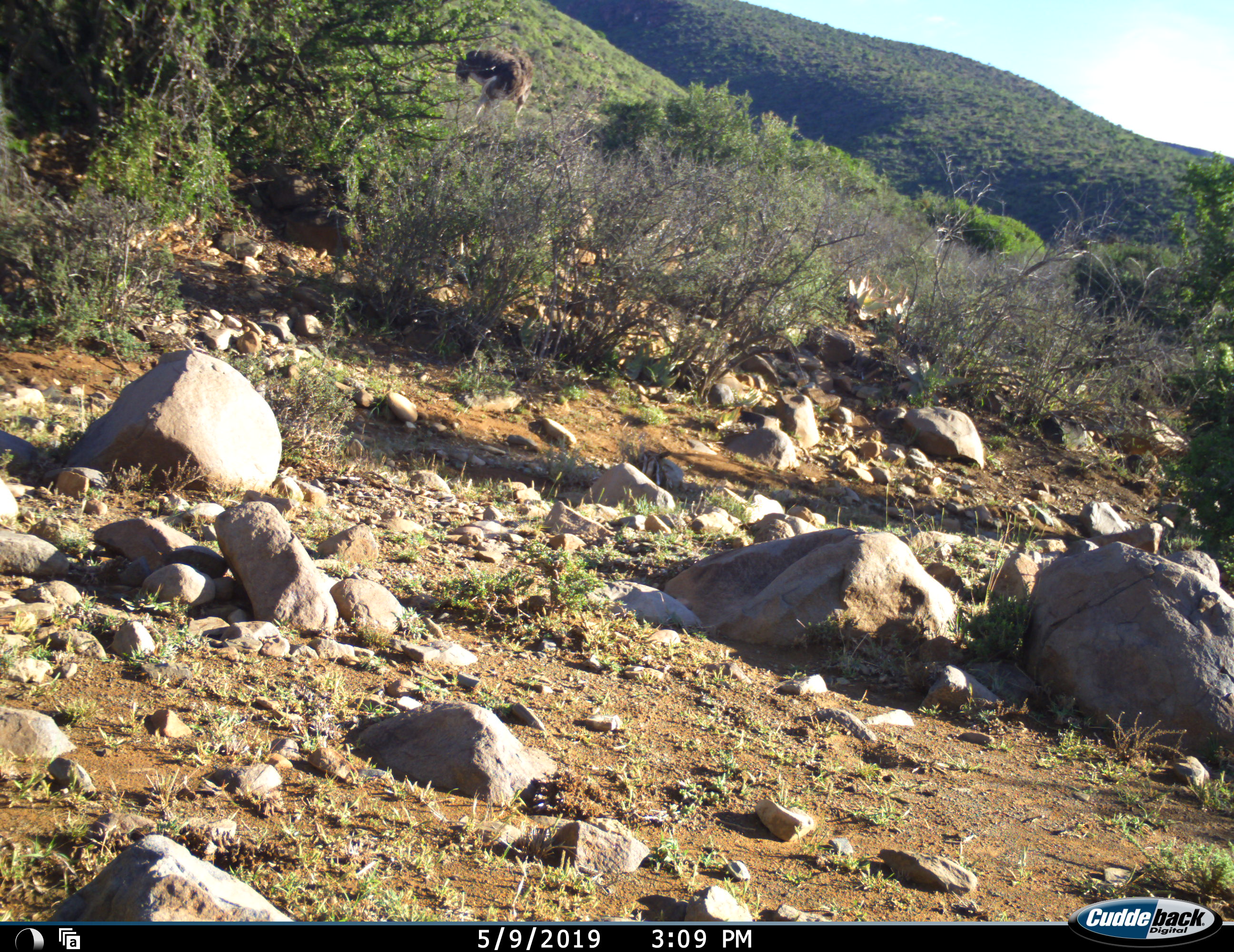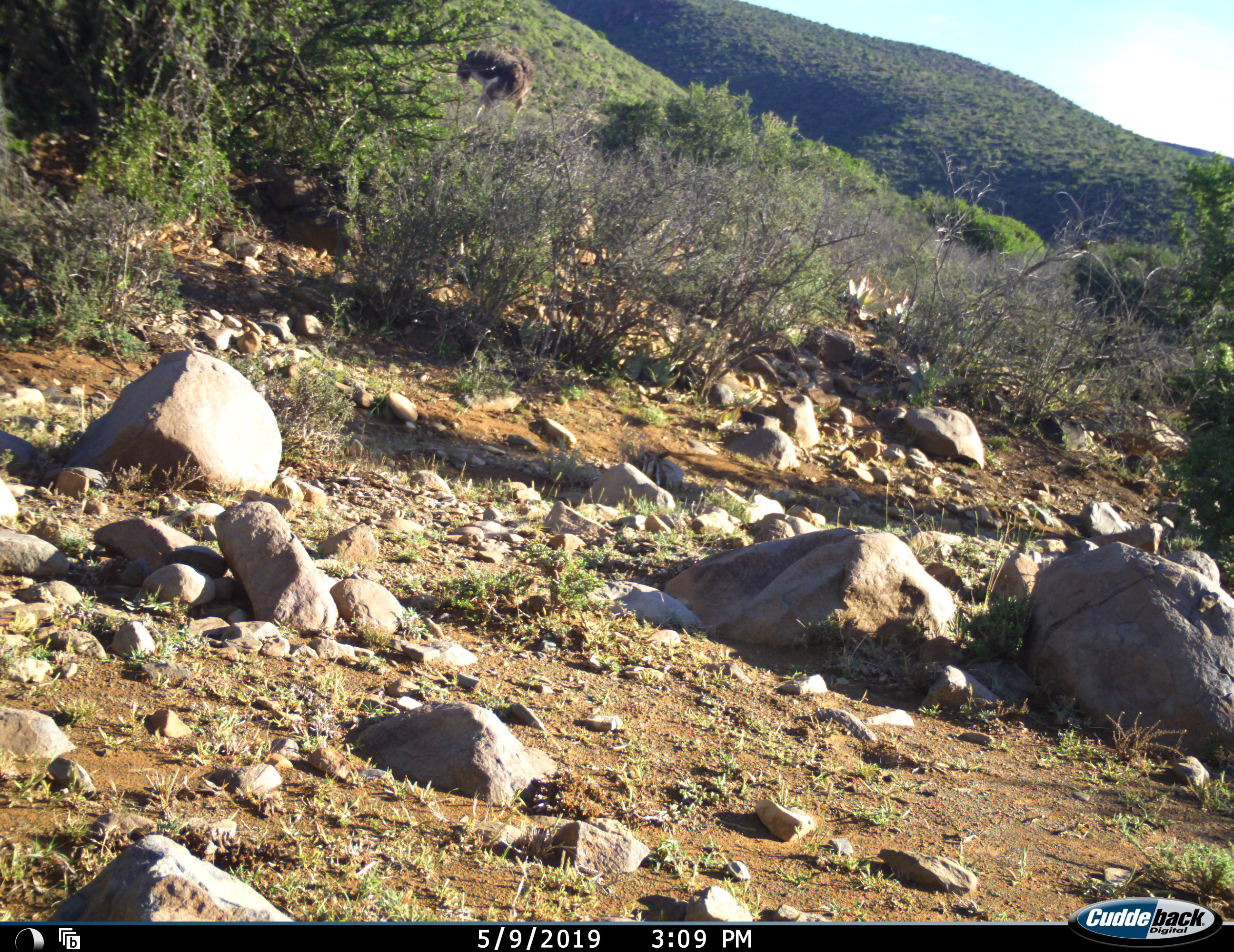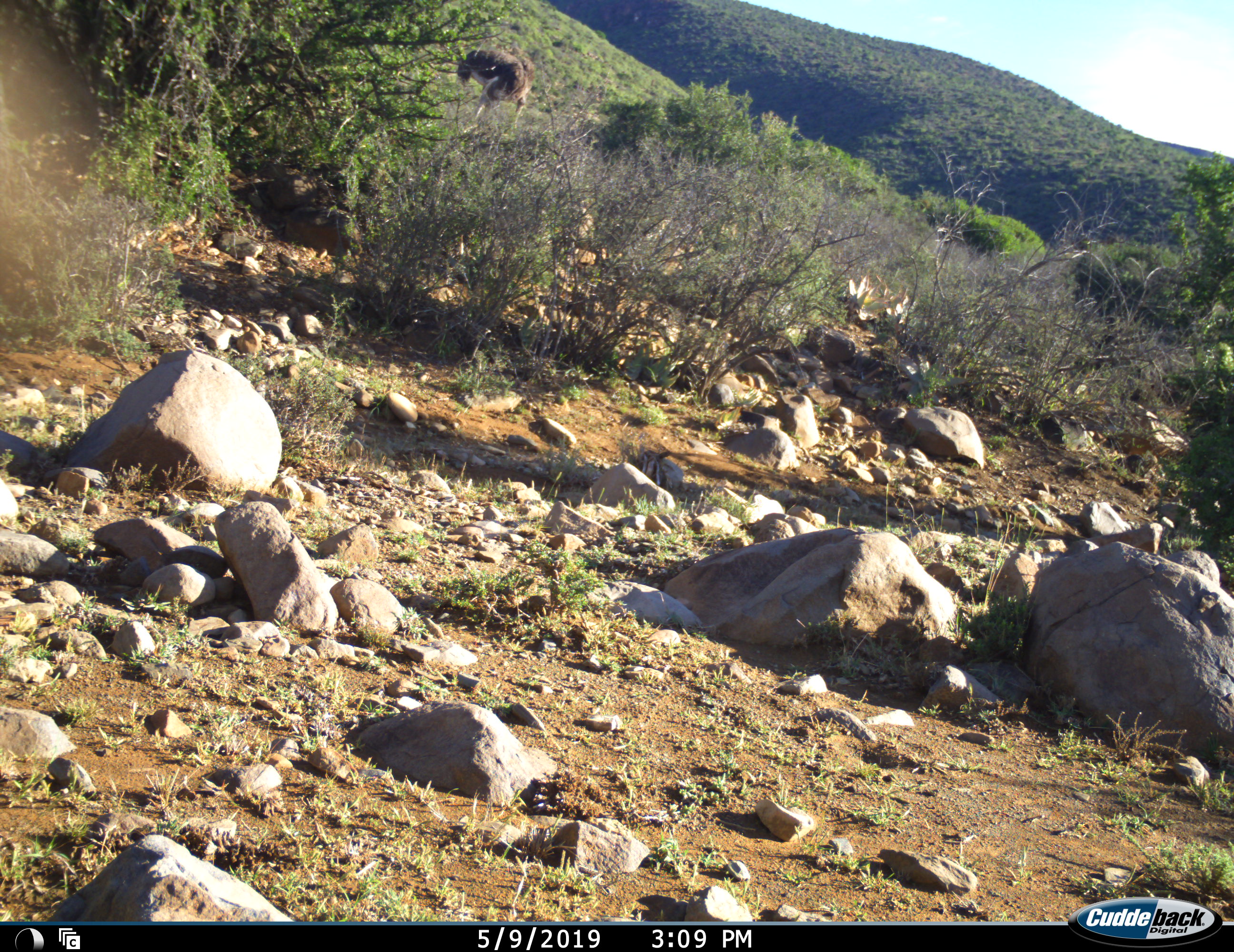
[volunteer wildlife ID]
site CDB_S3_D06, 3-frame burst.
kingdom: Animalia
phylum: Chordata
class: Aves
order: Struthioniformes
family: Struthionidae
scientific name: Struthionidae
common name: ostrich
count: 1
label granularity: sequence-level